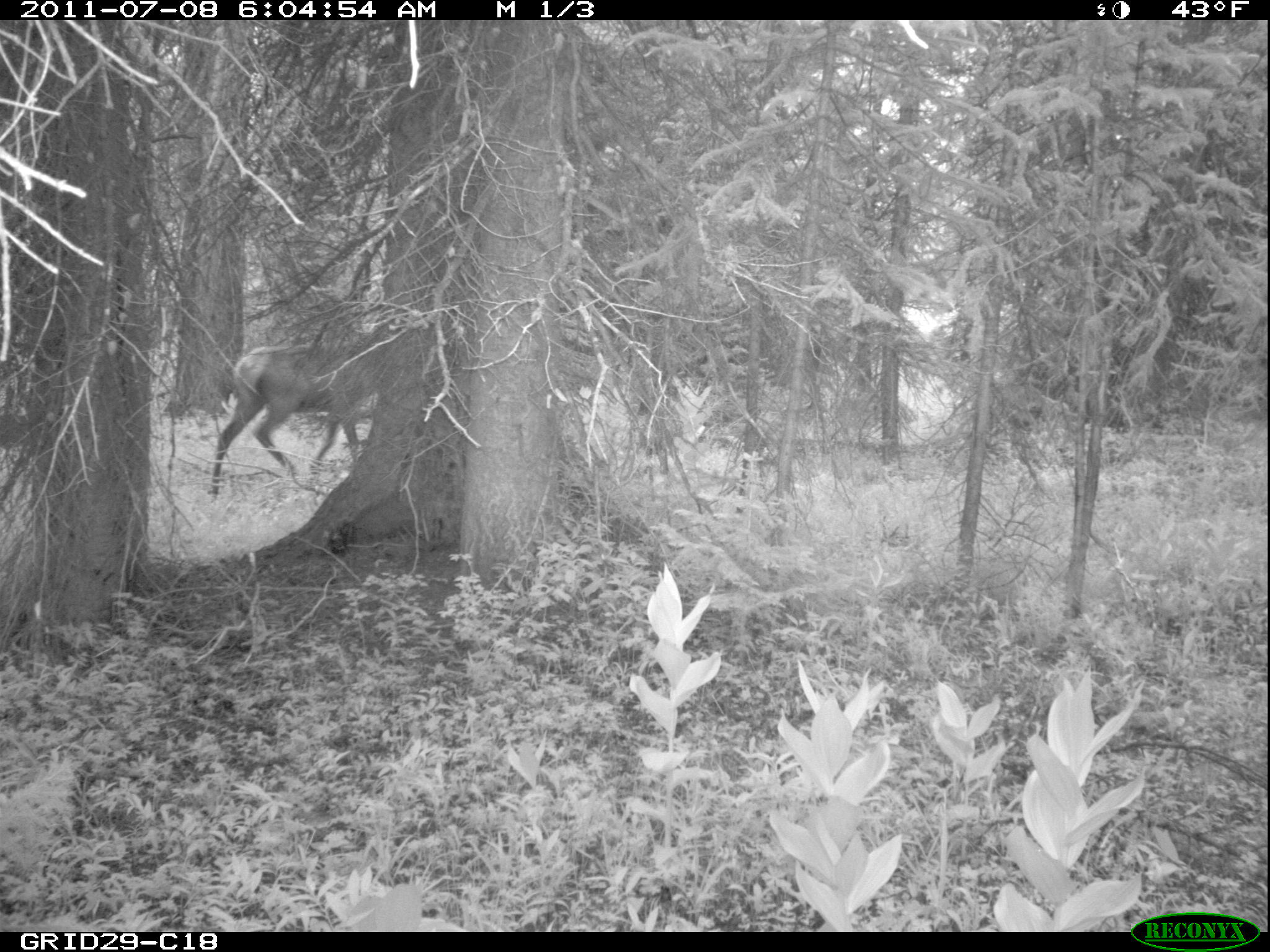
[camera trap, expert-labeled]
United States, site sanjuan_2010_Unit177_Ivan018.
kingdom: Animalia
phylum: Chordata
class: Mammalia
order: Artiodactyla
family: Cervidae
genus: Cervus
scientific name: Cervus elaphus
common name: red deer